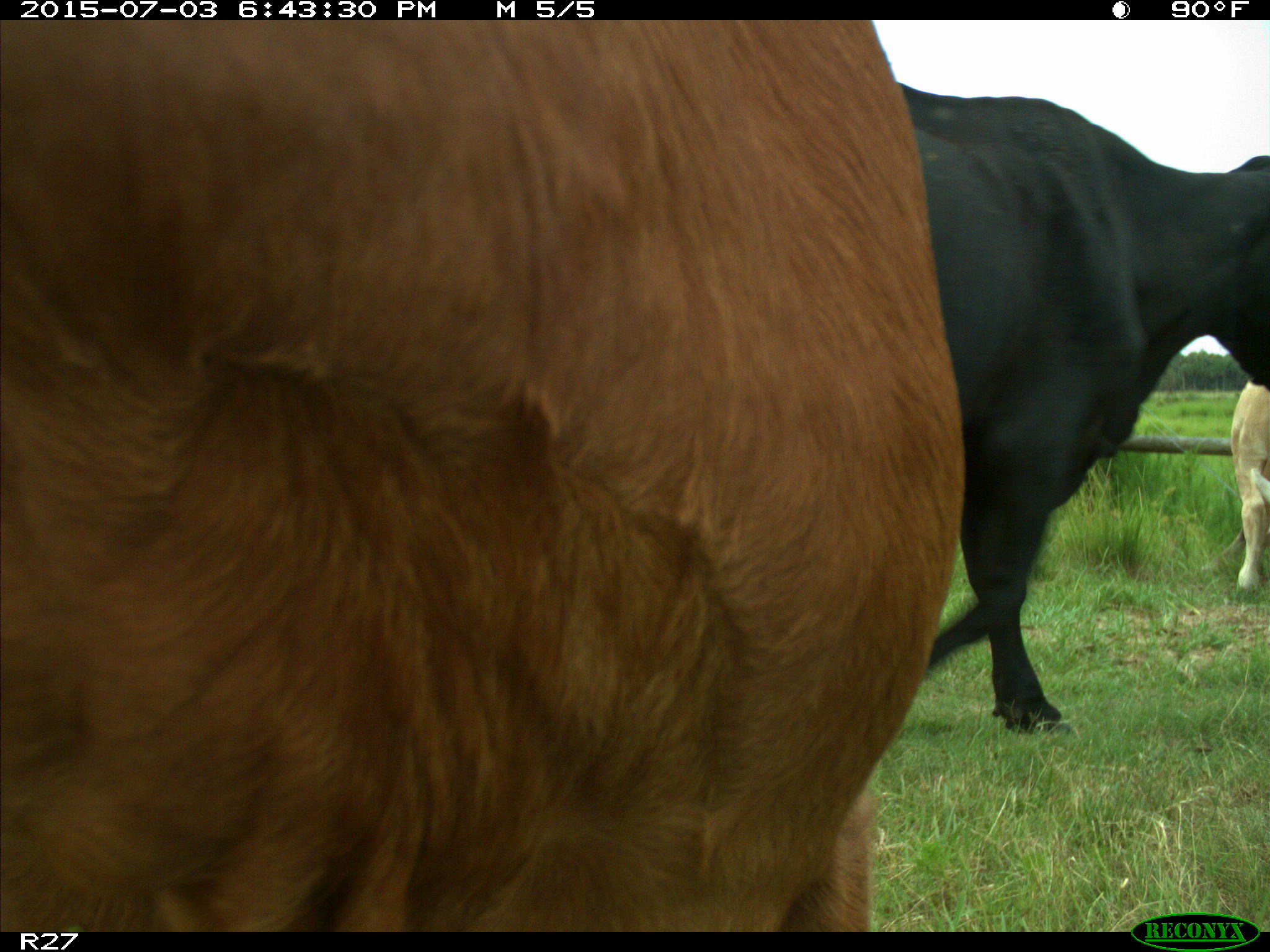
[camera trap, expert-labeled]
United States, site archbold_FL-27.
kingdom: Animalia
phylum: Chordata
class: Mammalia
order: Artiodactyla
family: Bovidae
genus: Bos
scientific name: Bos taurus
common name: domestic cow